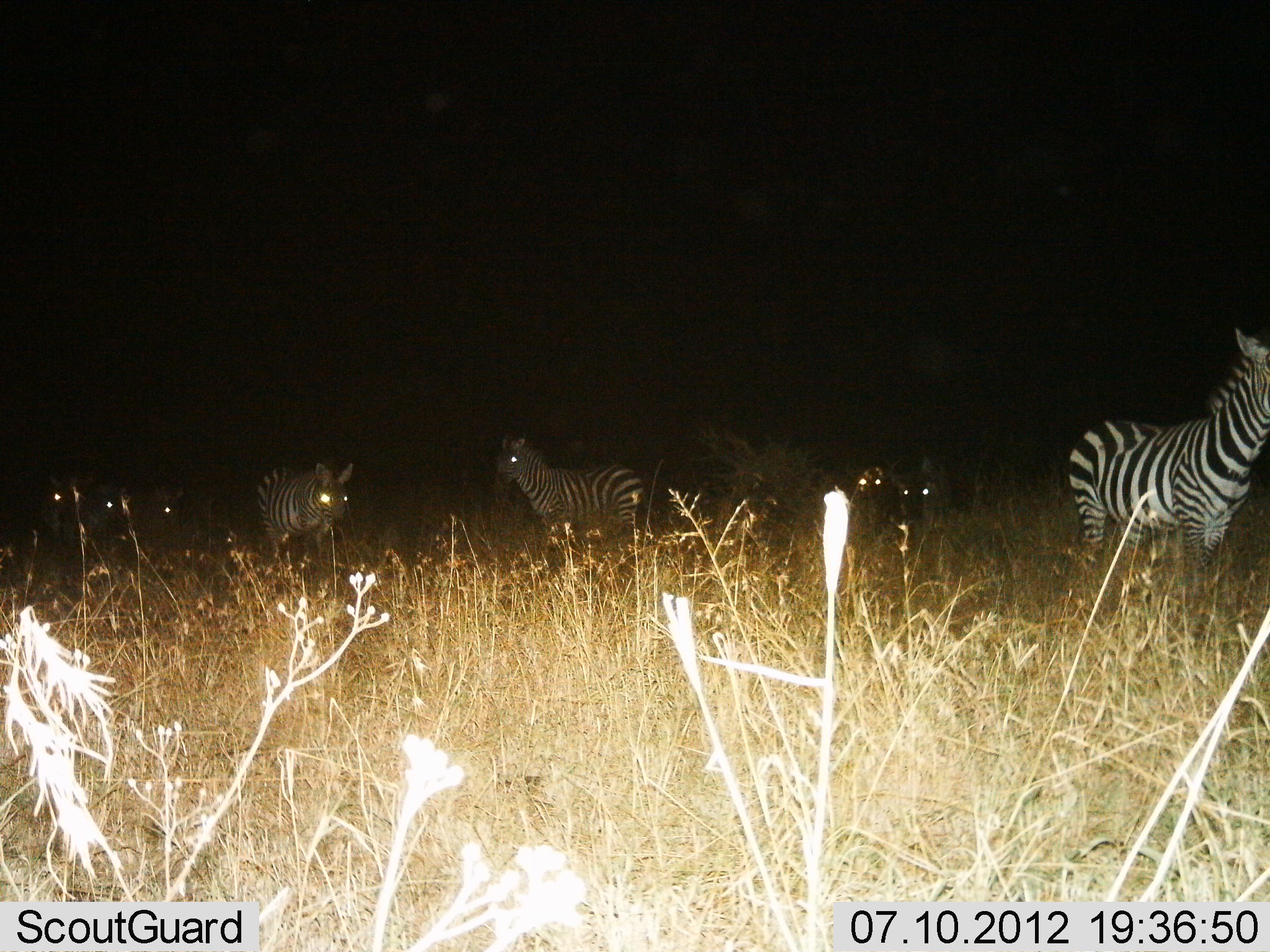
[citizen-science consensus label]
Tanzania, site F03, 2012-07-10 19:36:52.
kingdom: Animalia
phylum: Chordata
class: Mammalia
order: Perissodactyla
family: Equidae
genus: Equus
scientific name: Equus quagga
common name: plains zebra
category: zebra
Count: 8.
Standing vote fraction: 81%.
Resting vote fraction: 0%.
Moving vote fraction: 38%.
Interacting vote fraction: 0%.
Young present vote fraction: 0%.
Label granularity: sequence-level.